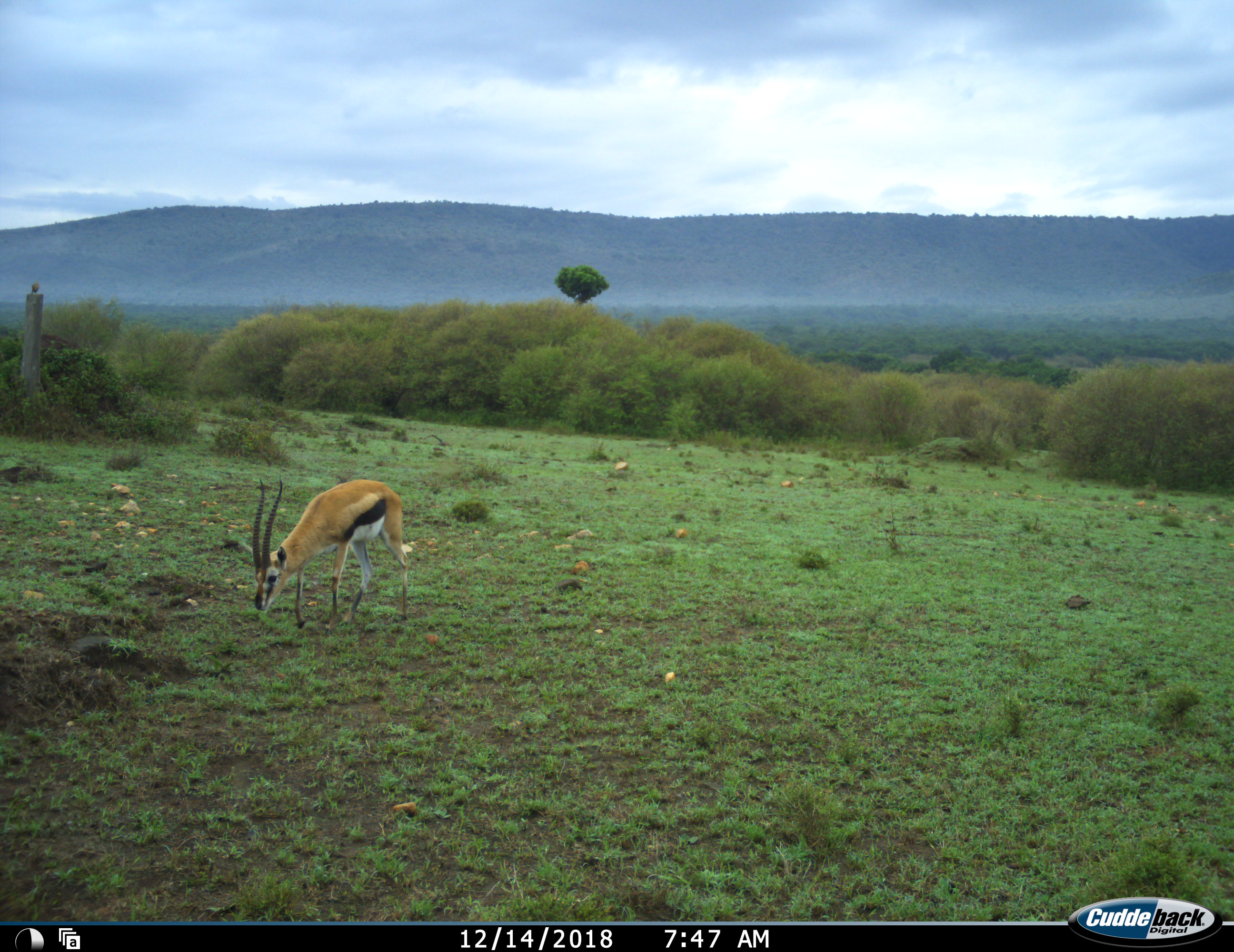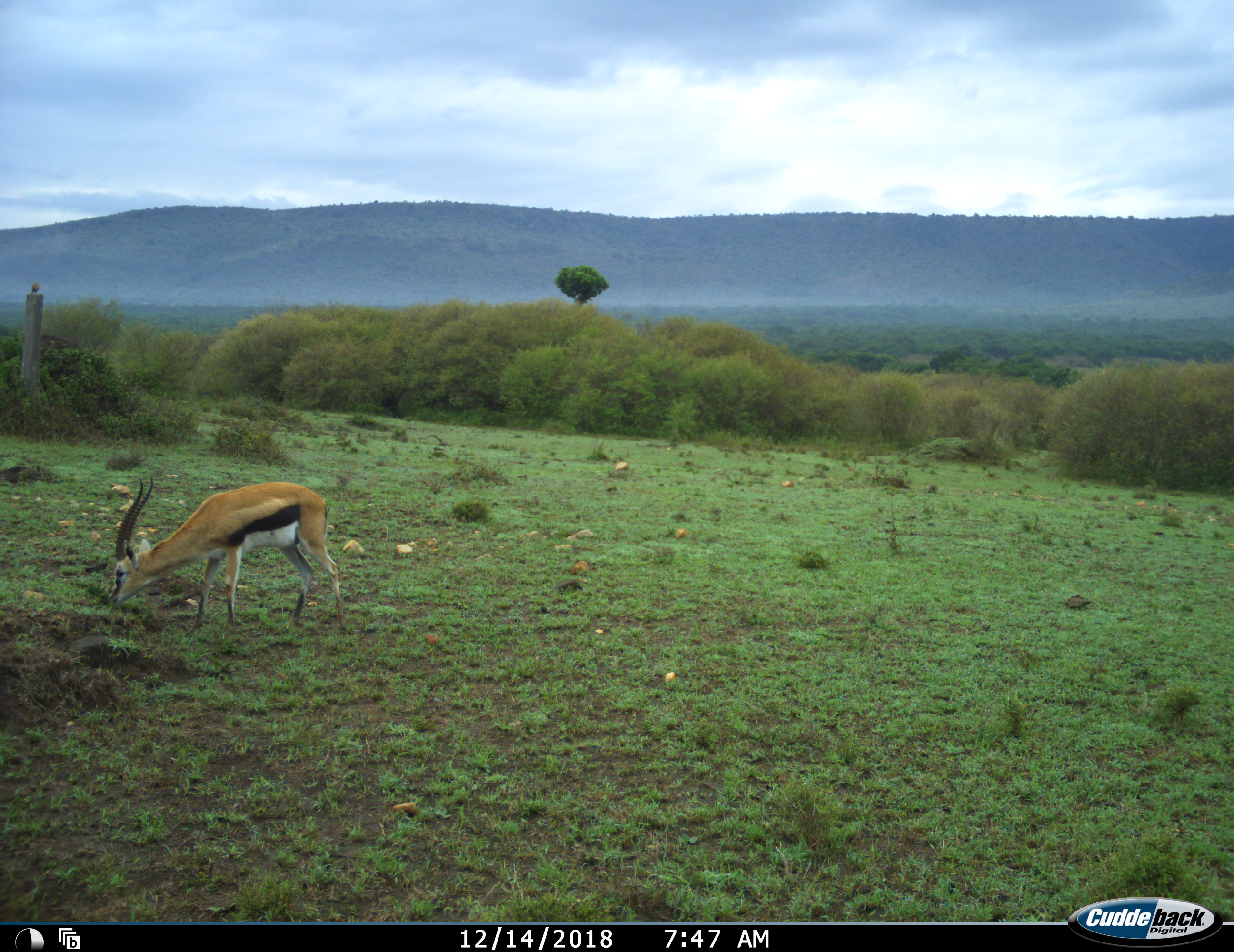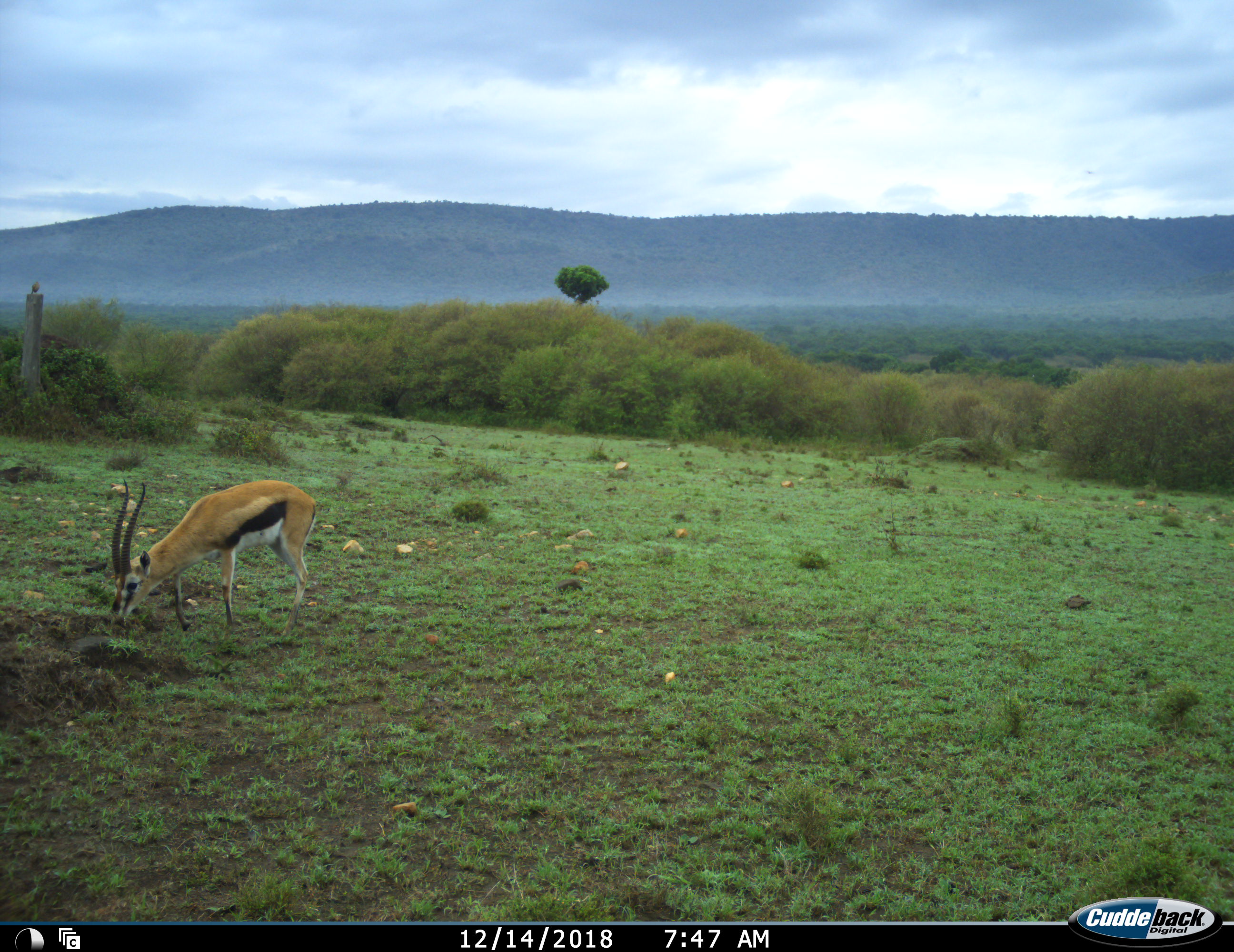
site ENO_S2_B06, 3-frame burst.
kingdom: Animalia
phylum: Chordata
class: Mammalia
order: Artiodactyla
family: Bovidae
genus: Eudorcas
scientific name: Eudorcas thomsonii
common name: thomson's gazelle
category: gazellethomsons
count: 1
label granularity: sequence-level